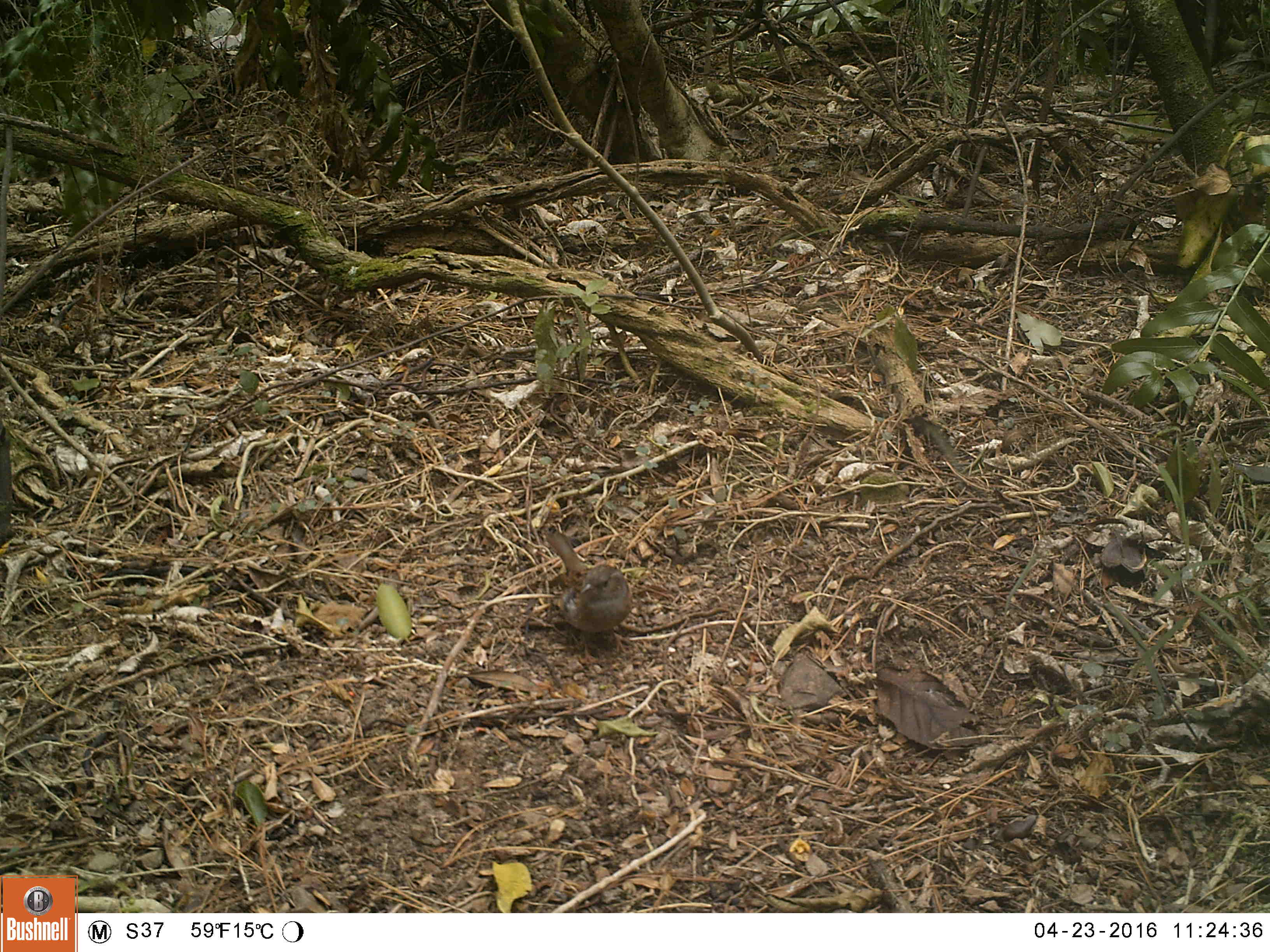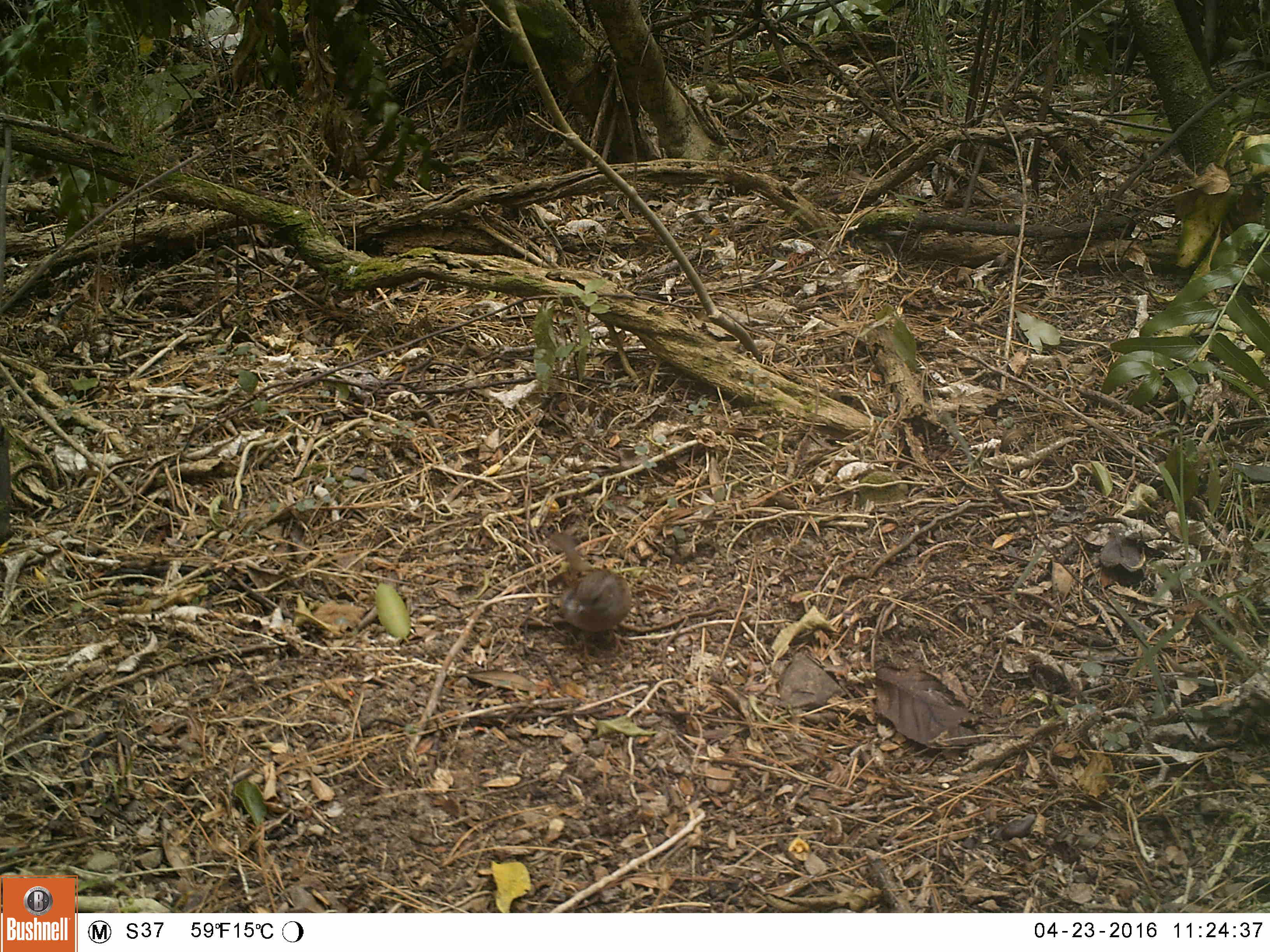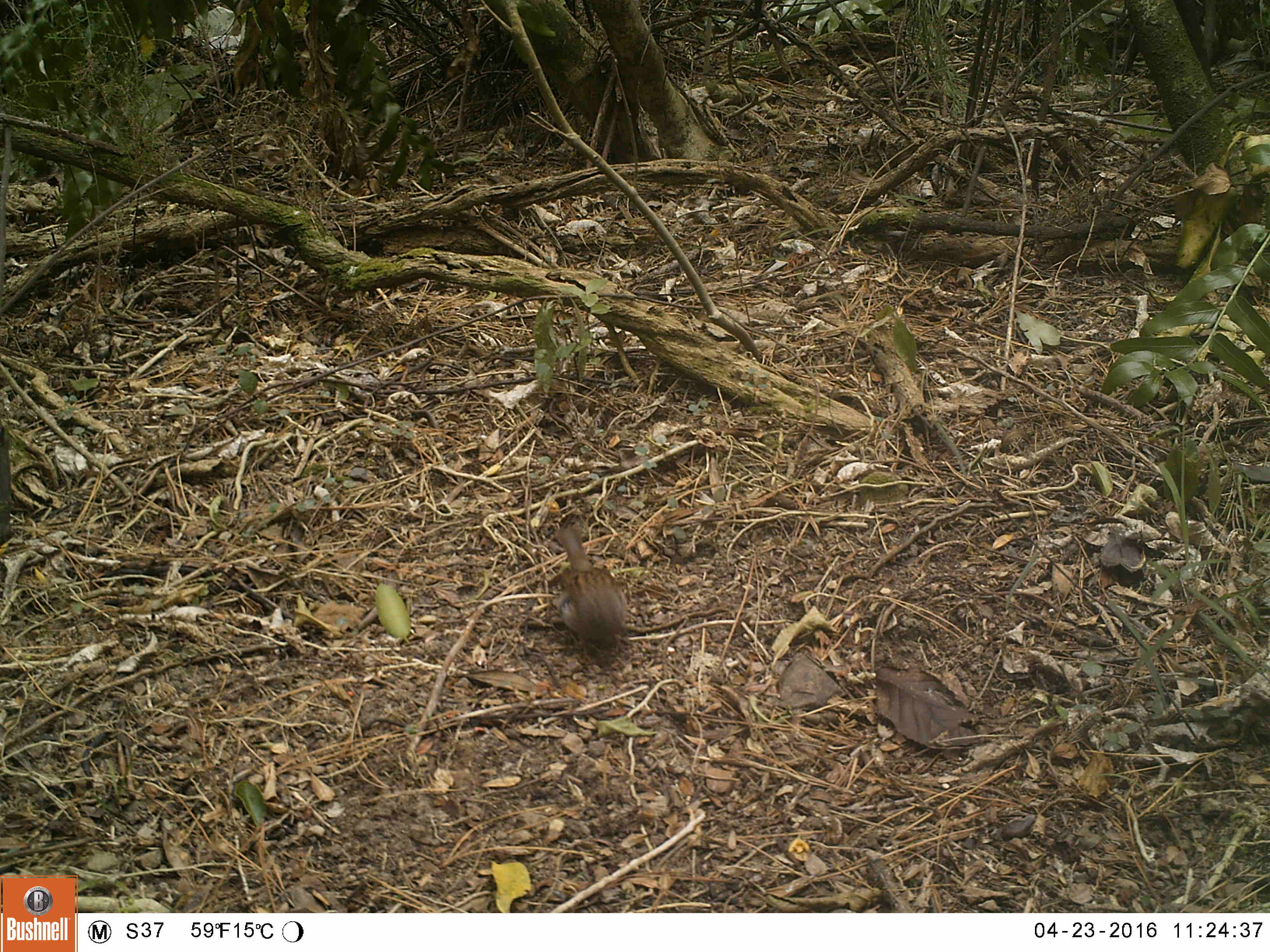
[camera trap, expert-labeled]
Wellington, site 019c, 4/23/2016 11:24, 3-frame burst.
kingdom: Animalia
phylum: Chordata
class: Aves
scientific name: Aves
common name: bird